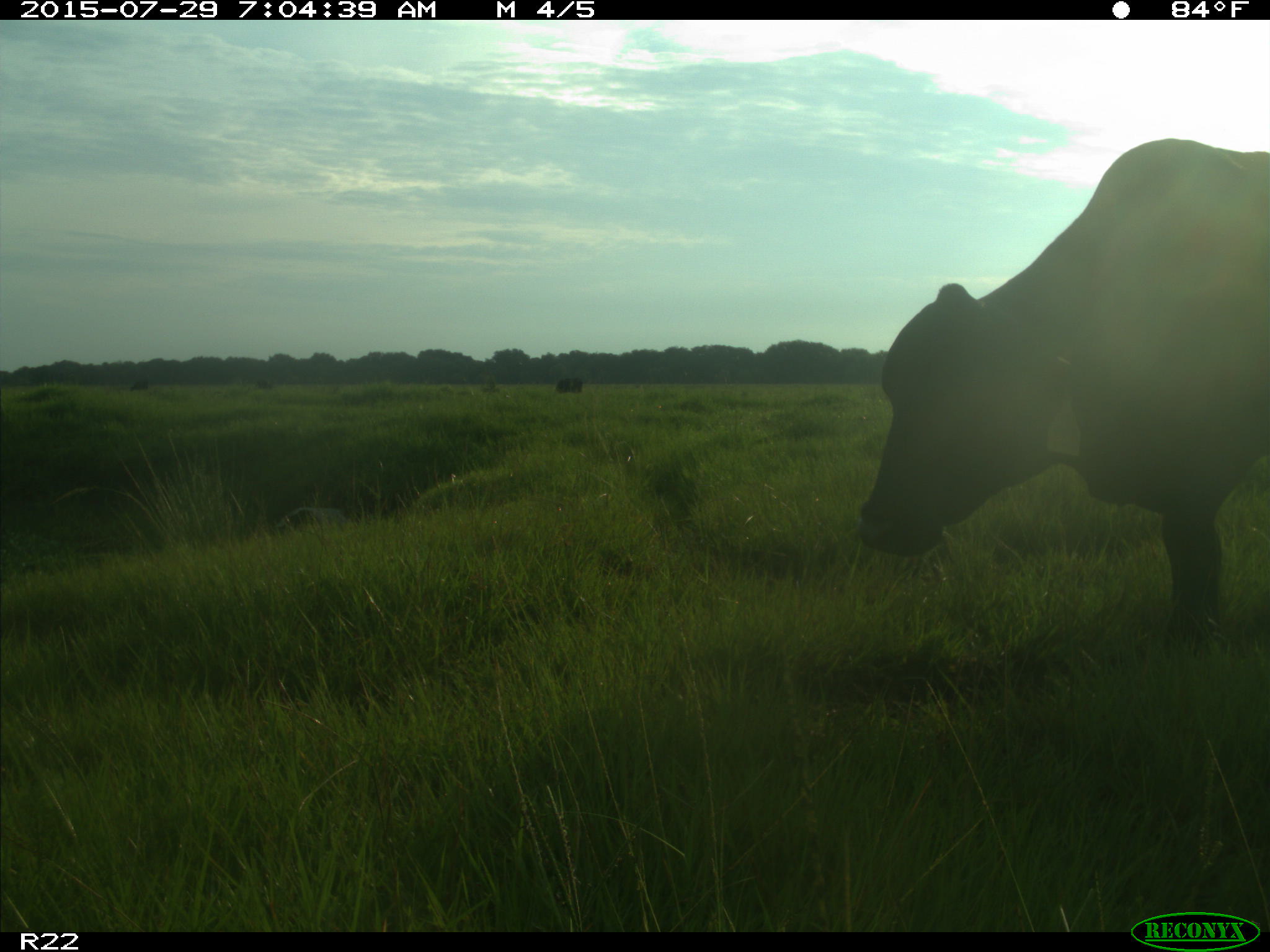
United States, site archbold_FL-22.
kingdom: Animalia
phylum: Chordata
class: Mammalia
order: Artiodactyla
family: Bovidae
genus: Bos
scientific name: Bos taurus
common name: domestic cow